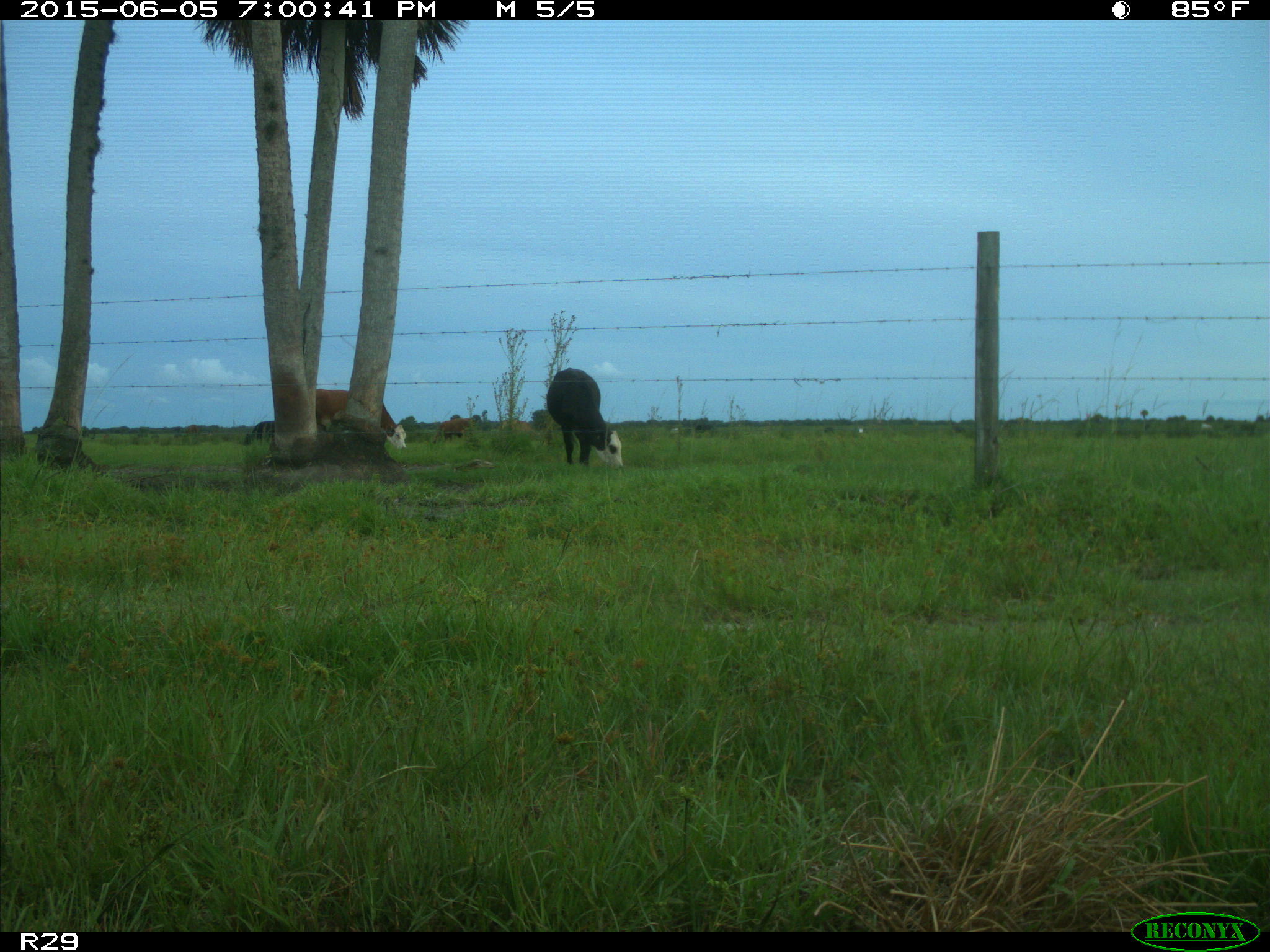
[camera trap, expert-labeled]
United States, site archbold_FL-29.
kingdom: Animalia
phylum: Chordata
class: Mammalia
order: Artiodactyla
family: Bovidae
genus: Bos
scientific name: Bos taurus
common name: domestic cow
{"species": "Bos taurus (domestic cow)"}